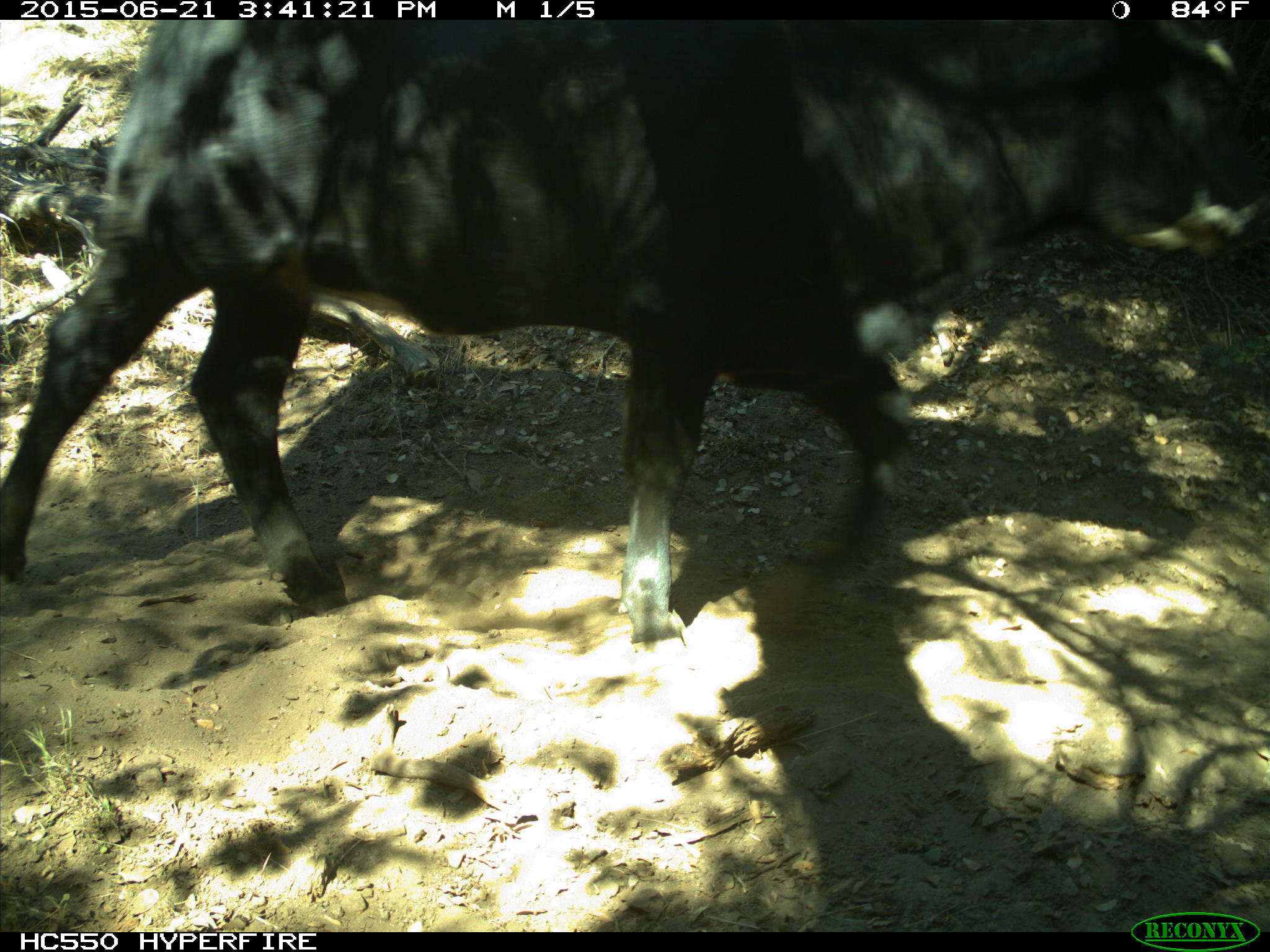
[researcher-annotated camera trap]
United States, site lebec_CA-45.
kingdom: Animalia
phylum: Chordata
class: Mammalia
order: Artiodactyla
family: Bovidae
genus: Bos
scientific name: Bos taurus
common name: domestic cow